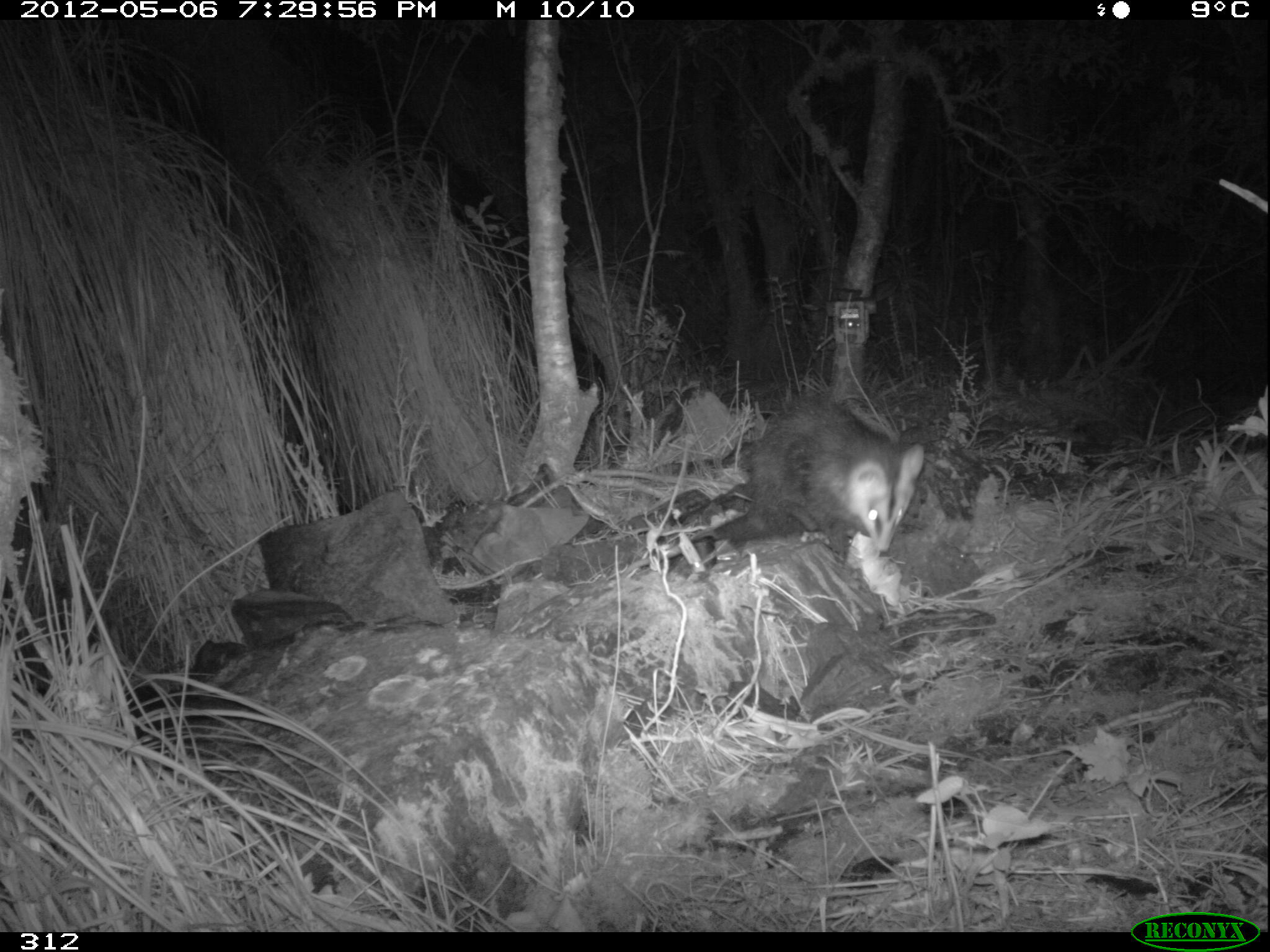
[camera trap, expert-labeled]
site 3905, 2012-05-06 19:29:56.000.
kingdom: Animalia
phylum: Chordata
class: Mammalia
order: Didelphimorphia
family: Didelphidae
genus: Didelphis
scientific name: Didelphis pernigra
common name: andean white-eared opossum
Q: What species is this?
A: Didelphis pernigra (andean white-eared opossum).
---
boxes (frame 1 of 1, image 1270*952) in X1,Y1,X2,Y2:
didelphis pernigra: 624,391,925,577